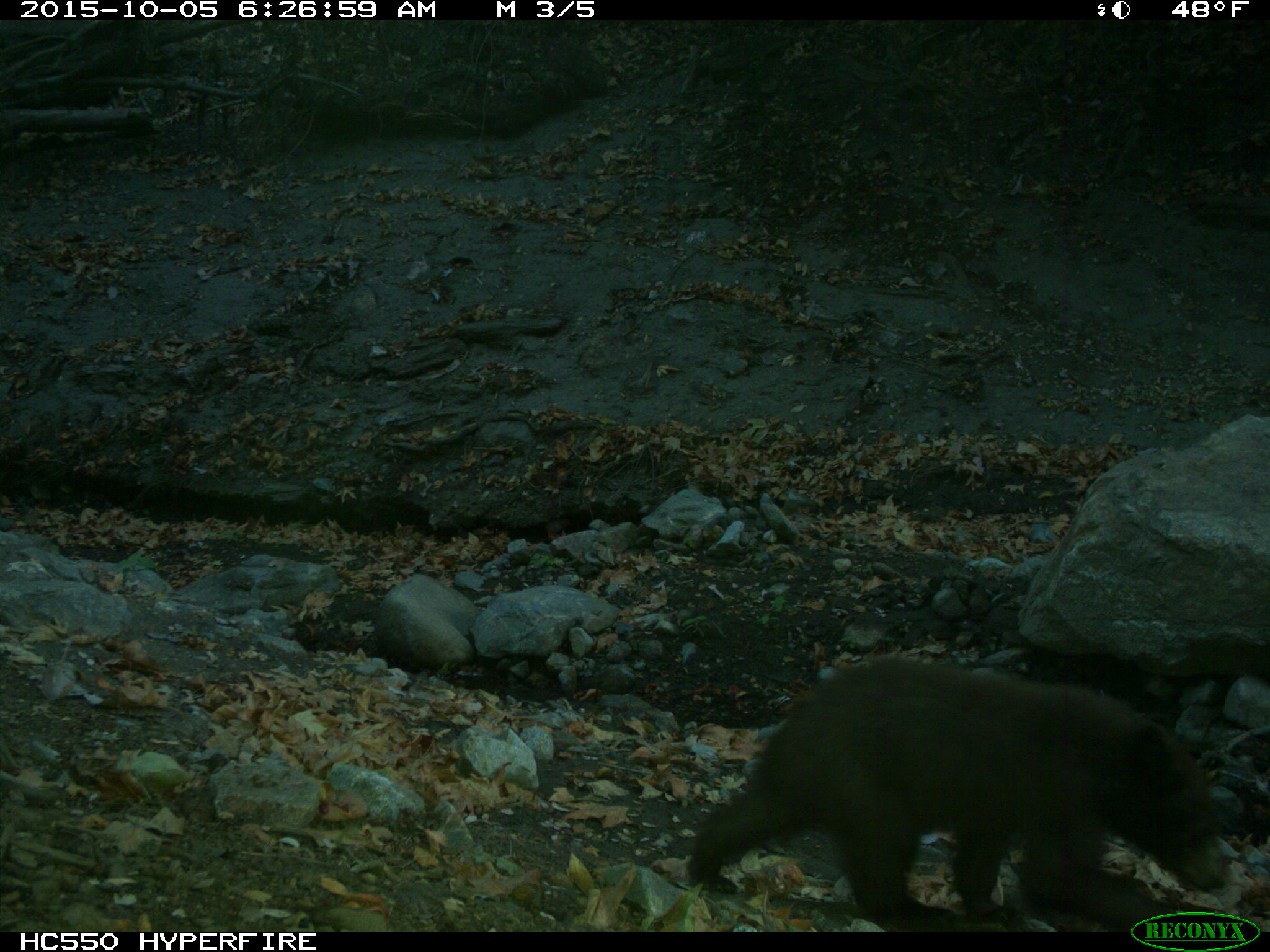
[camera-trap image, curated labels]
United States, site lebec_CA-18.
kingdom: Animalia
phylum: Chordata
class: Mammalia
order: Carnivora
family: Ursidae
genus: Ursus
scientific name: Ursus americanus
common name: american black bear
Ursus americanus (american black bear).